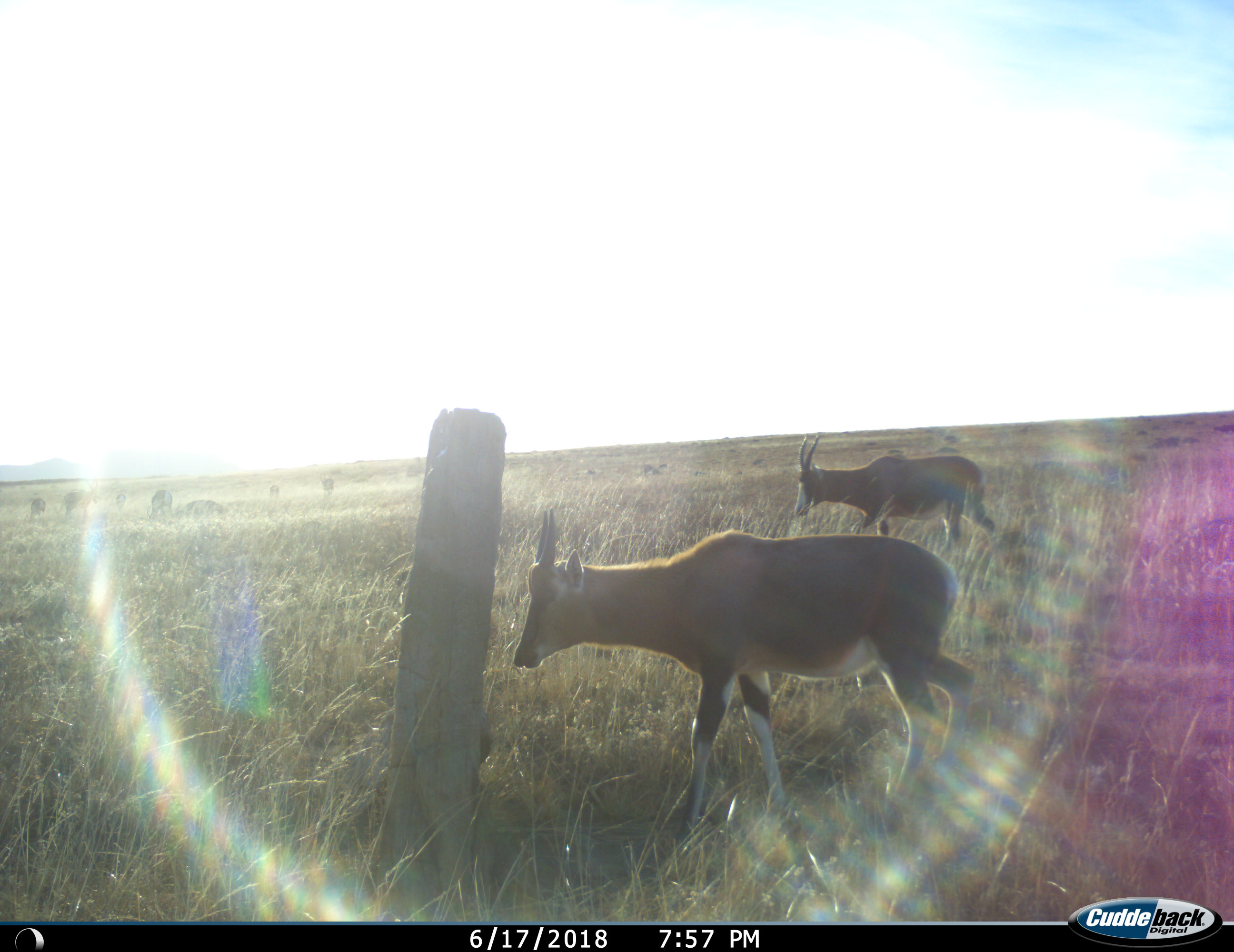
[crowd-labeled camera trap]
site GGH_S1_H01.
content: unidentified animal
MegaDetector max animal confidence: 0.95